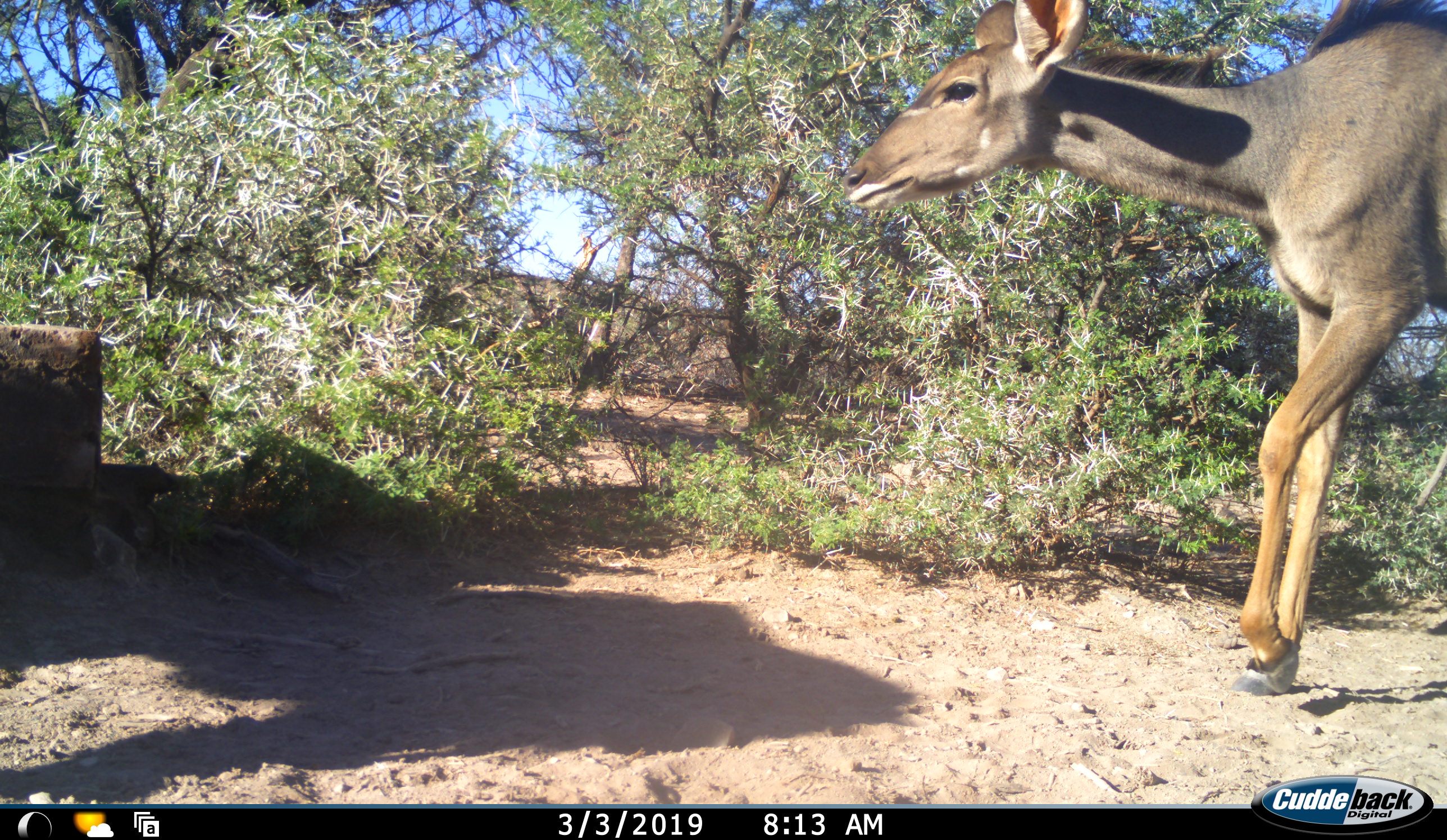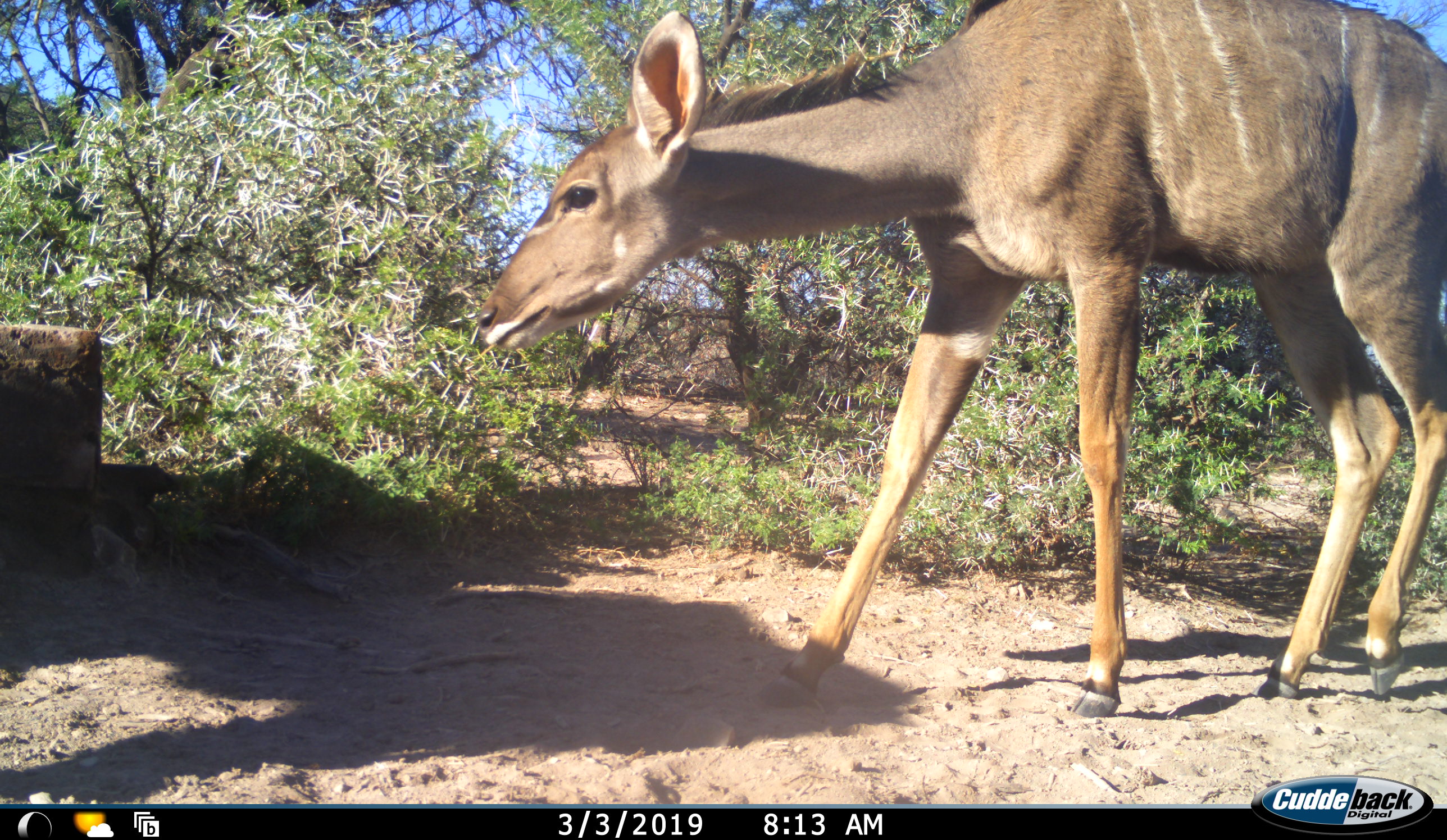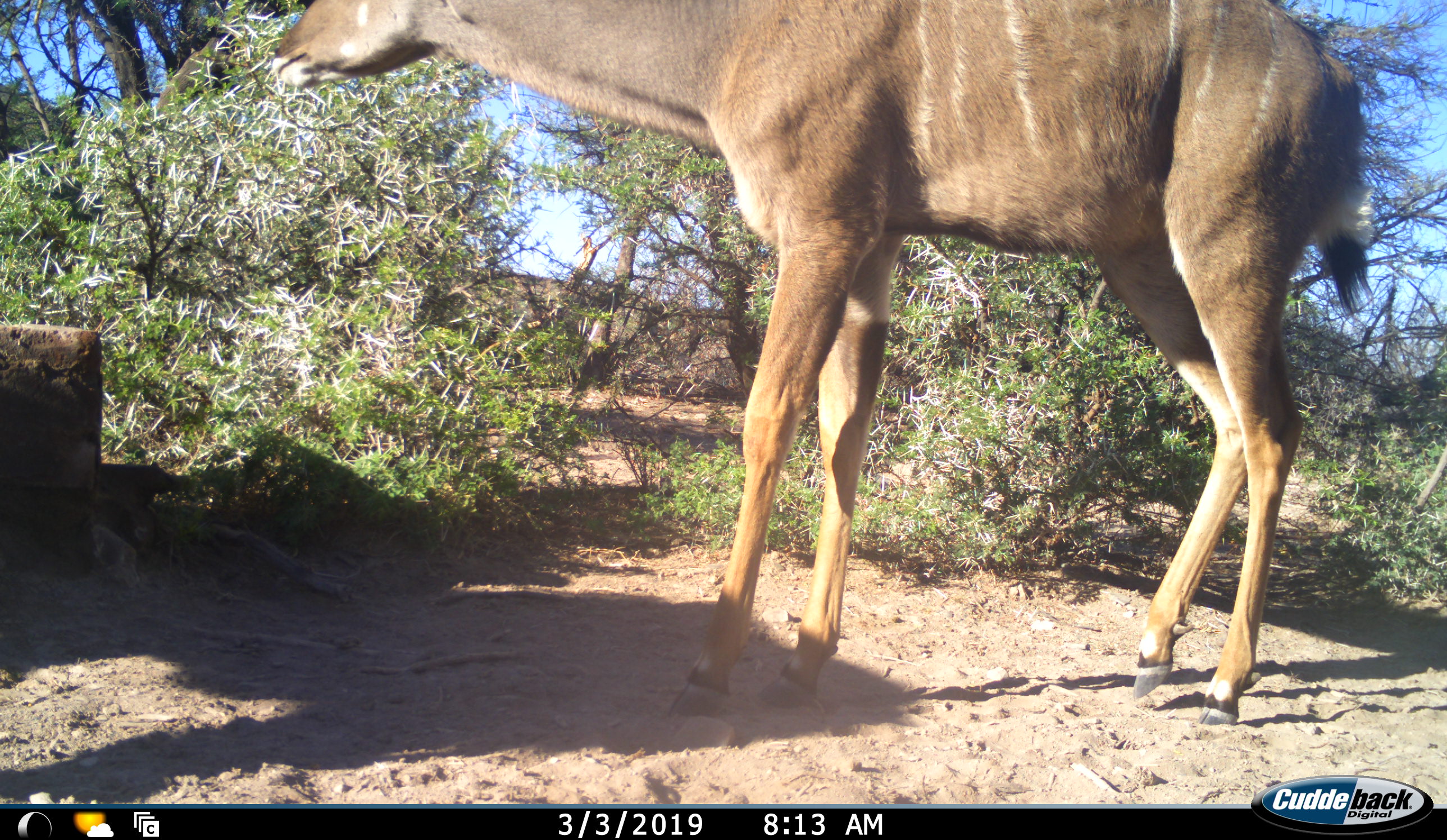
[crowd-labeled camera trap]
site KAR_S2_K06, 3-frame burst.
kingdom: Animalia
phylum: Chordata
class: Mammalia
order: Artiodactyla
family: Bovidae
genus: Tragelaphus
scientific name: Tragelaphus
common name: kudu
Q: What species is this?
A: Kudu (Tragelaphus).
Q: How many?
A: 1.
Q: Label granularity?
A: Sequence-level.